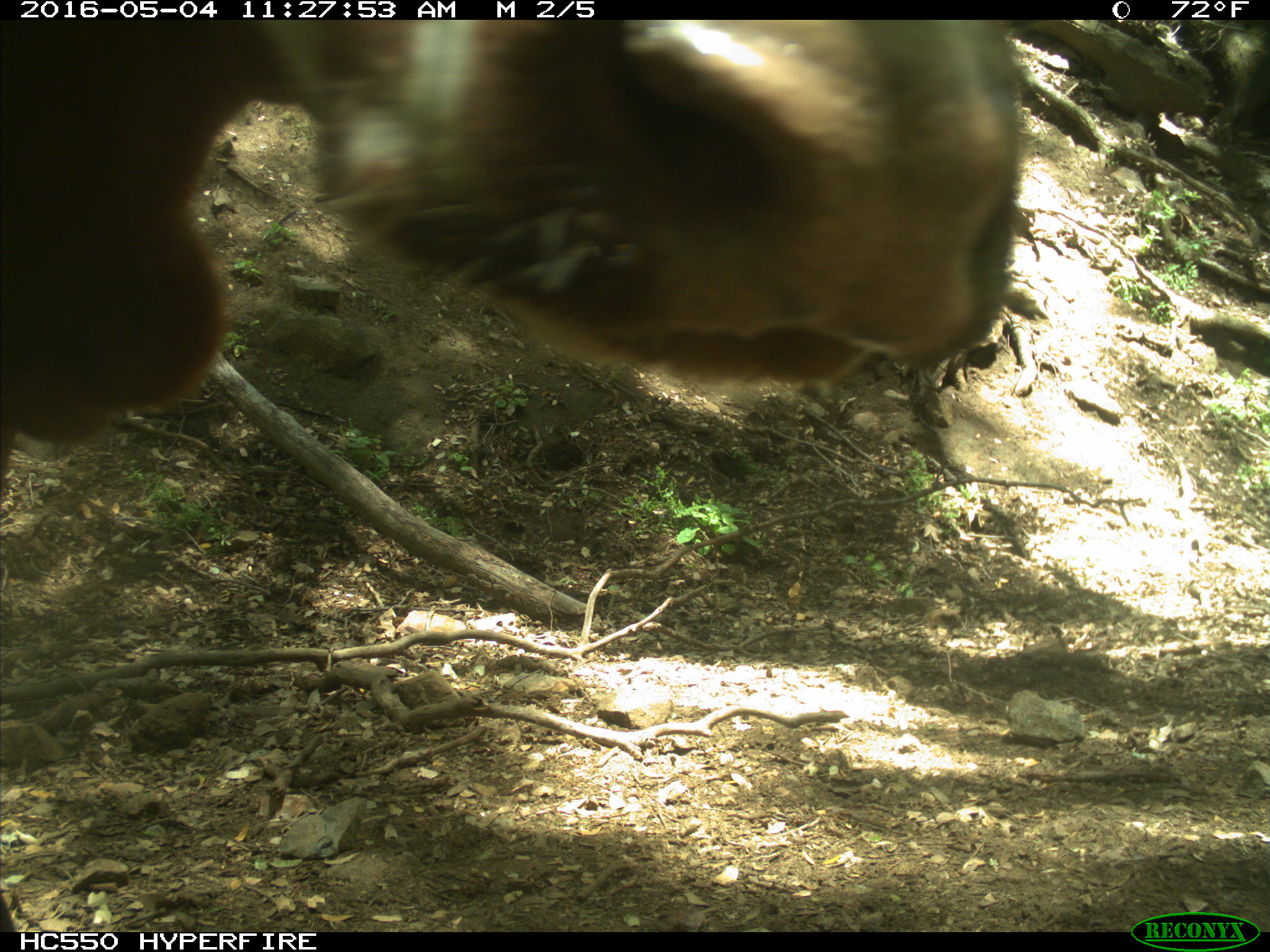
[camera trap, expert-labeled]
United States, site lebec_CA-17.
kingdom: Animalia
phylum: Chordata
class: Mammalia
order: Artiodactyla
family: Bovidae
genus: Bos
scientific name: Bos taurus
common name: domestic cow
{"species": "Bos taurus (domestic cow)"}